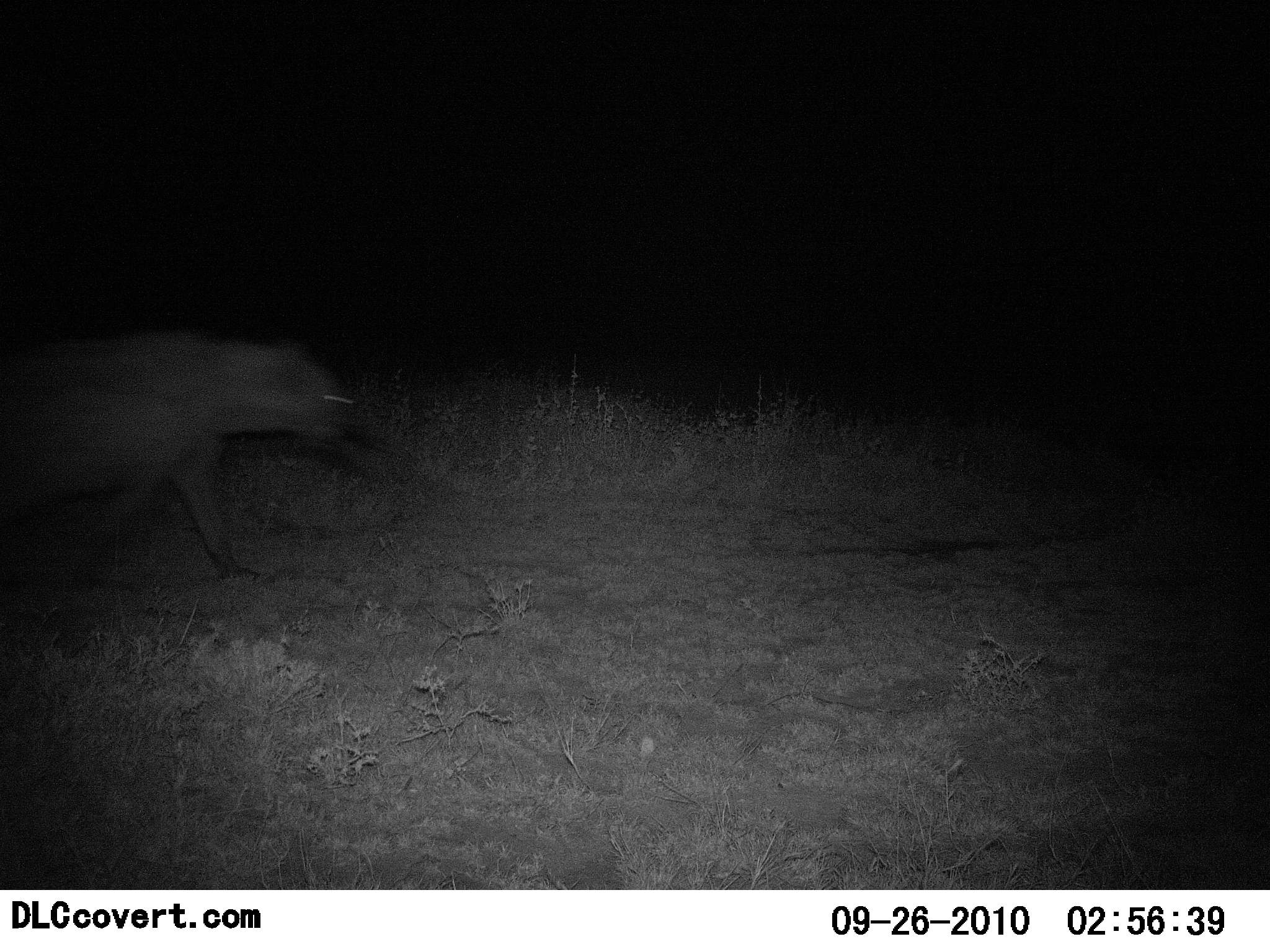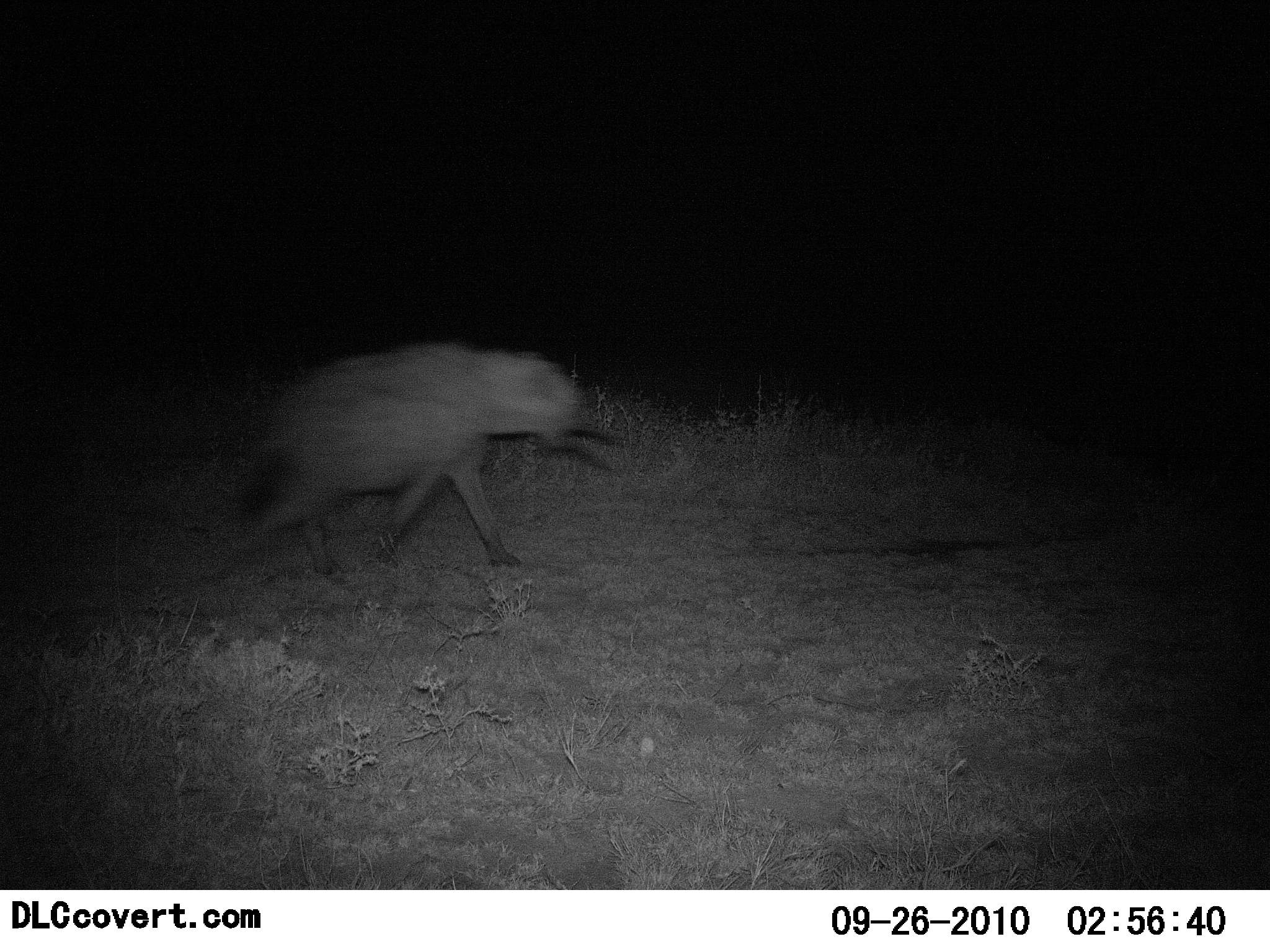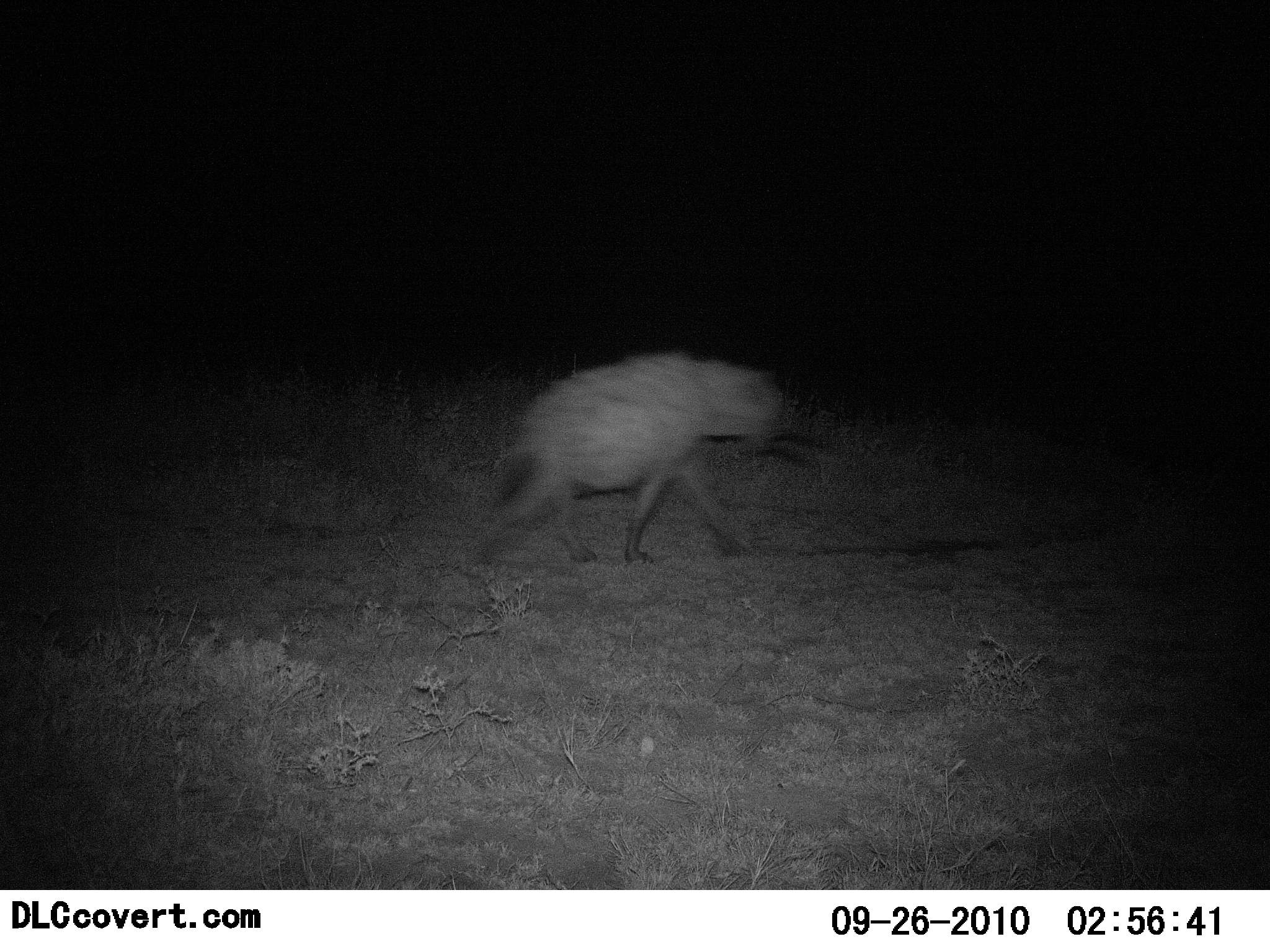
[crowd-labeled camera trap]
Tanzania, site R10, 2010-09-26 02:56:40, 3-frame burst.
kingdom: Animalia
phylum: Chordata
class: Mammalia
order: Carnivora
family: Hyaenidae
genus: Crocuta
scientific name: Crocuta crocuta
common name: spotted hyena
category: hyenaspotted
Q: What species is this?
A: Hyenaspotted (spotted hyena) (Crocuta crocuta).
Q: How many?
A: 1.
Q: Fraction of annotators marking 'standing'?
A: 6%.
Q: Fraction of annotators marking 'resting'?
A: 0%.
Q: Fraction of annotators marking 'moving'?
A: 100%.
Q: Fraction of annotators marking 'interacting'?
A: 0%.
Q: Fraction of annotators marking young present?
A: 0%.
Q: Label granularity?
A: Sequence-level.